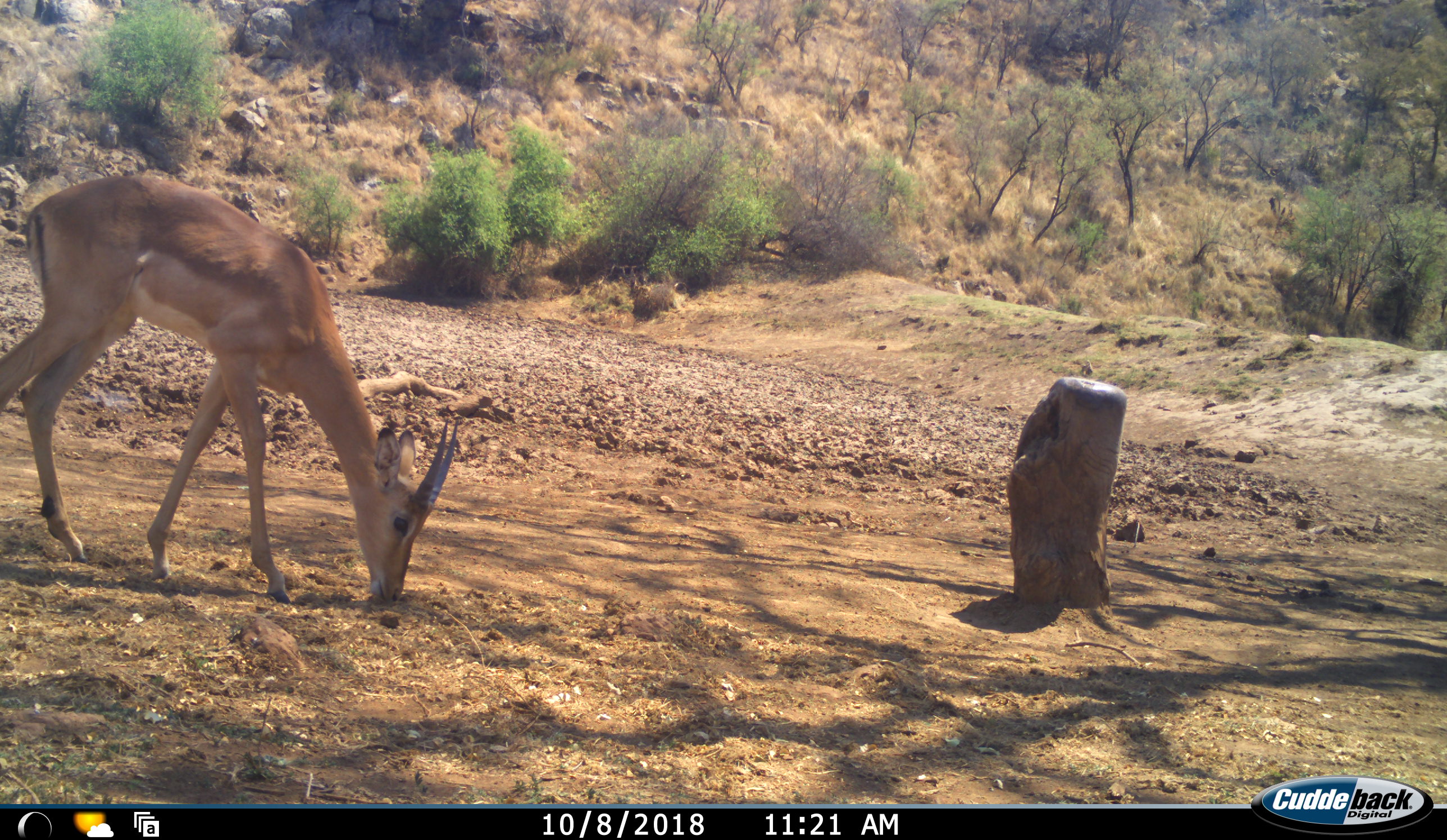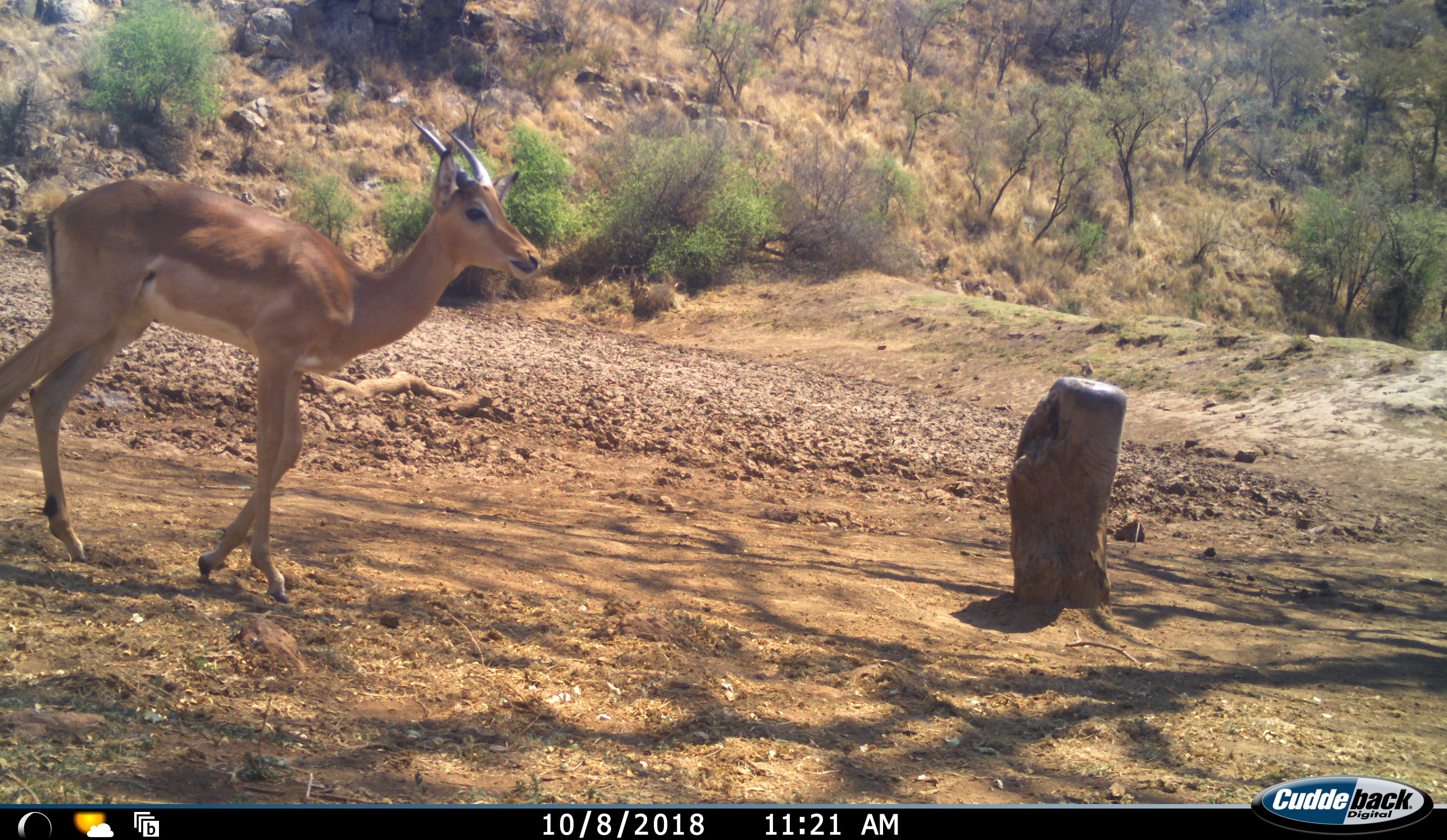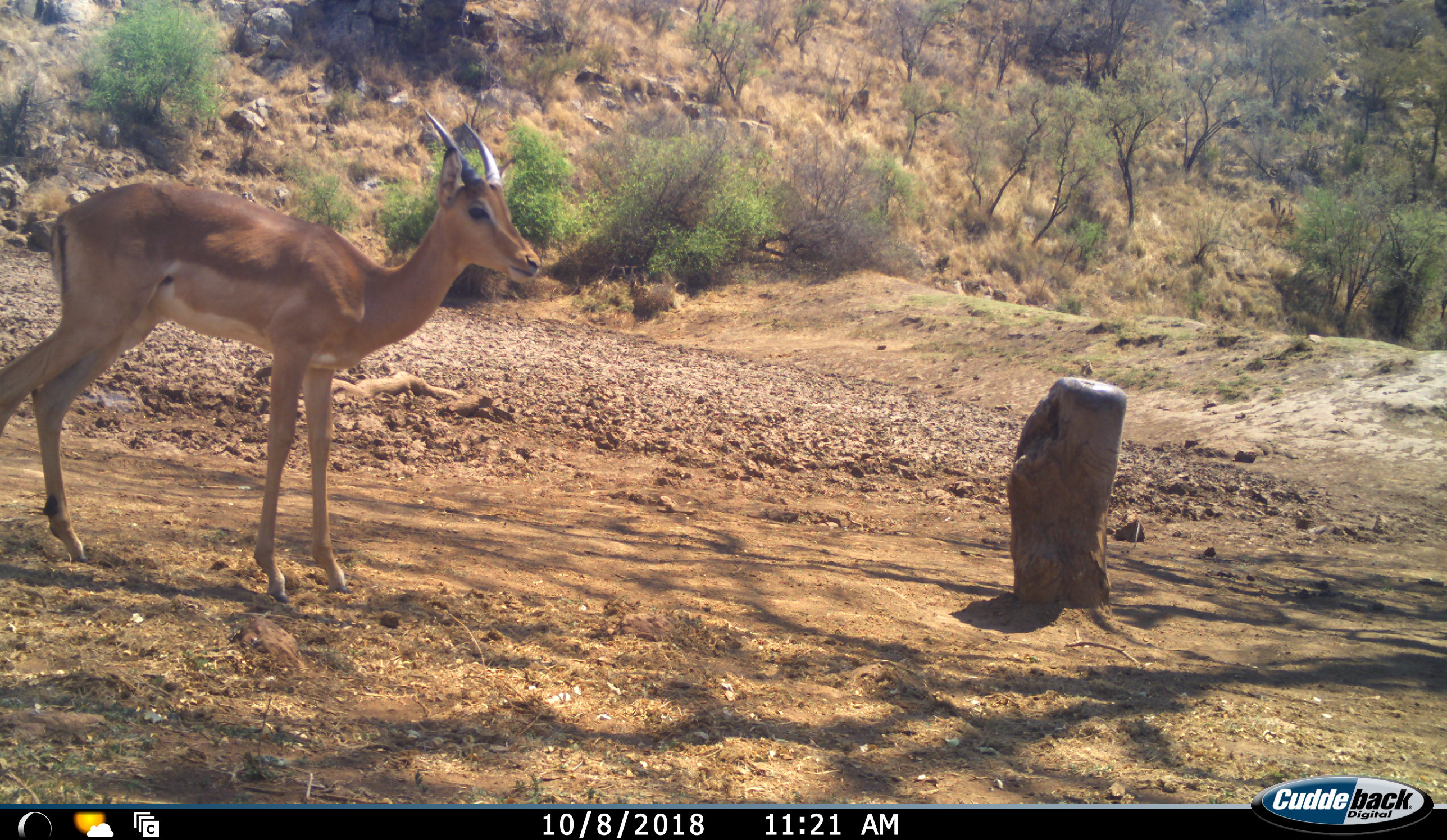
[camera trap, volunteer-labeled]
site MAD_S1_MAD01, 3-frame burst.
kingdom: Animalia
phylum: Chordata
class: Mammalia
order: Artiodactyla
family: Bovidae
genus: Aepyceros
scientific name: Aepyceros melampus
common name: impala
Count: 1.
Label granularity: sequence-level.